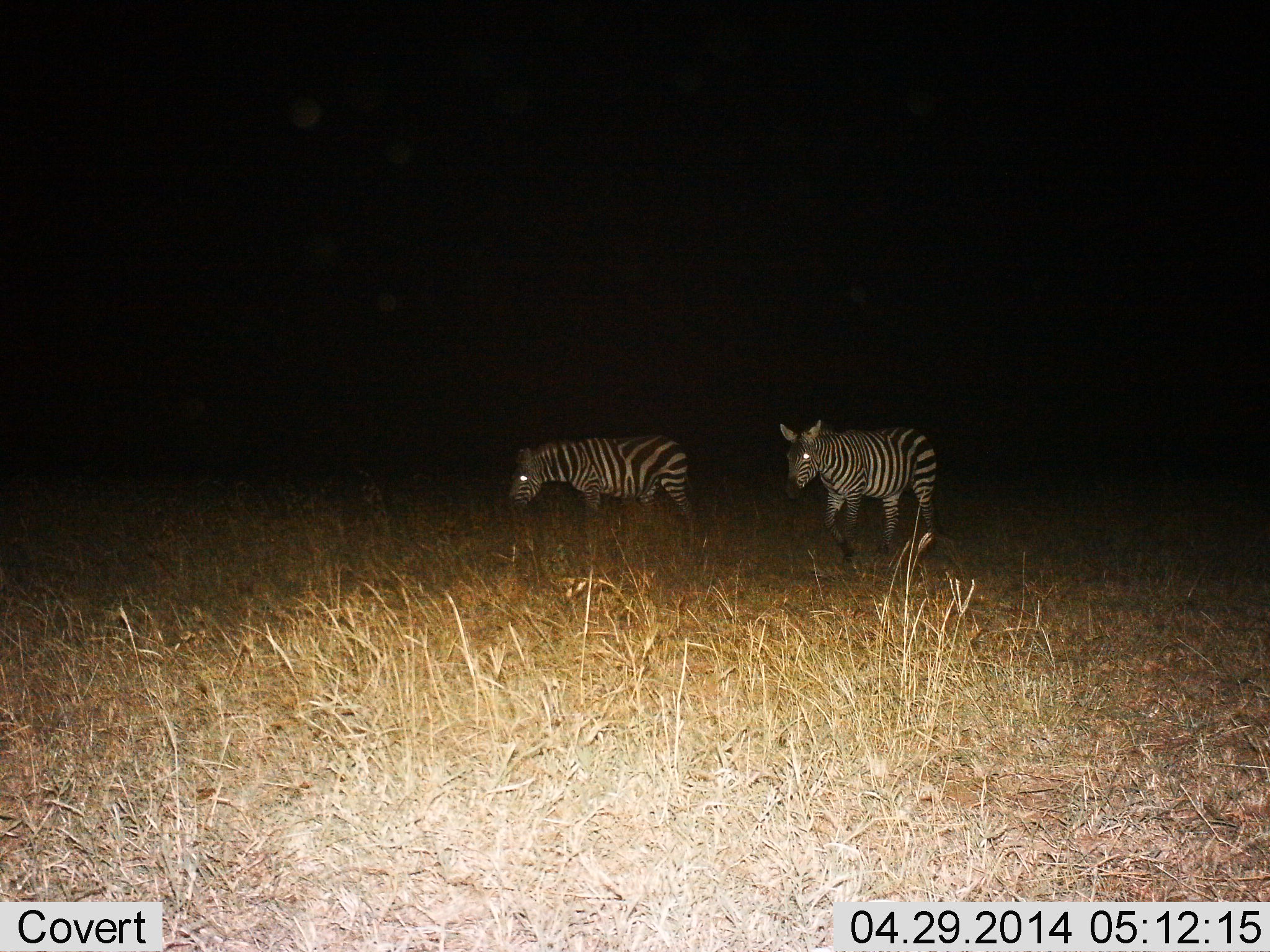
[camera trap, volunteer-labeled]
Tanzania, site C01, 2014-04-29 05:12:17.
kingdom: Animalia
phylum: Chordata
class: Mammalia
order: Perissodactyla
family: Equidae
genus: Equus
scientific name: Equus quagga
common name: plains zebra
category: zebra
Zebra (plains zebra) (Equus quagga), count 2. Behavior (volunteer vote fractions): standing 50%, resting 10%, moving 50%, interacting 0%. Young present (vote fraction): 0%. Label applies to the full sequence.